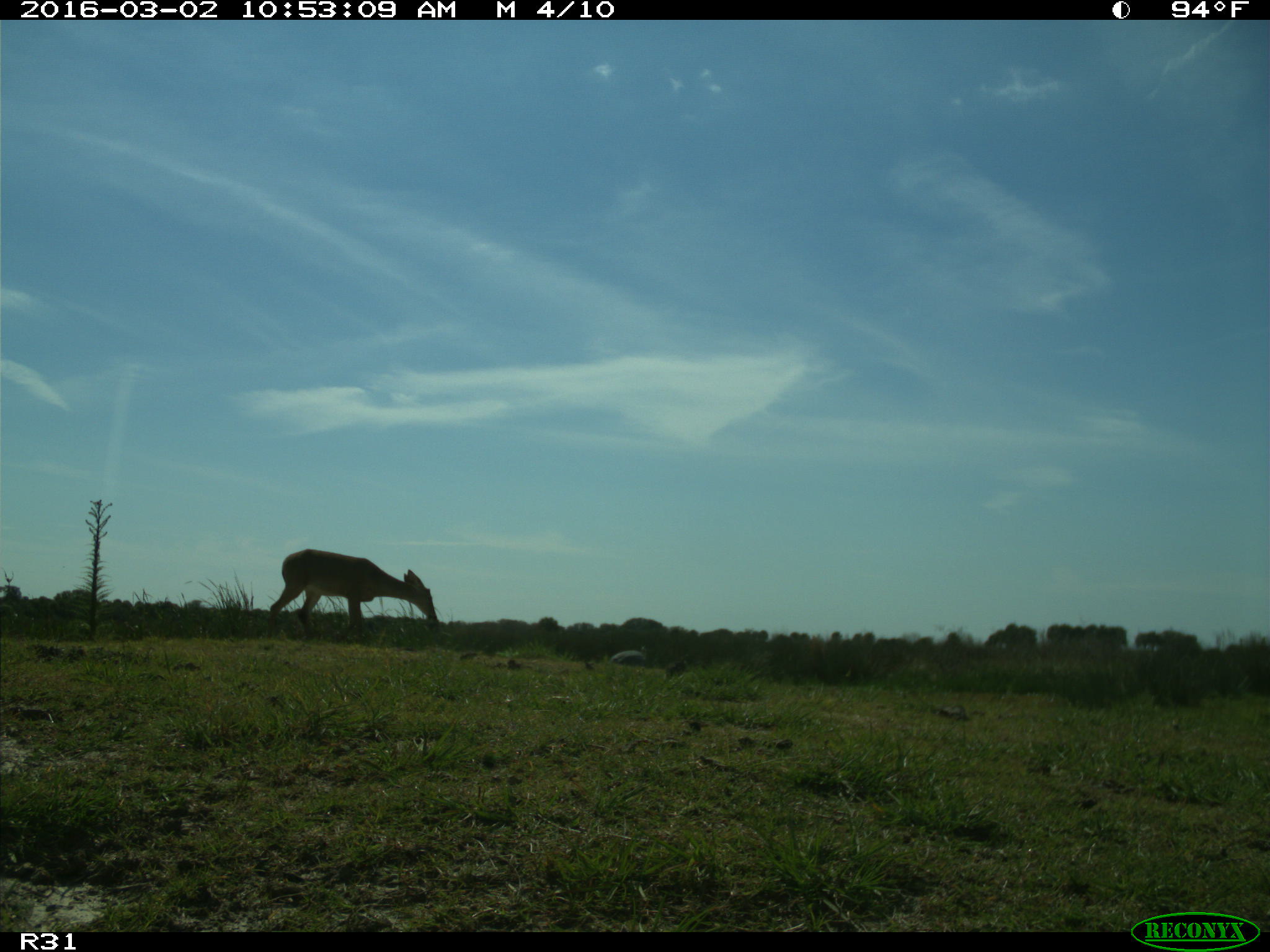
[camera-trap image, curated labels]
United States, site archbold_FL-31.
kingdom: Animalia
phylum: Chordata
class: Mammalia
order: Artiodactyla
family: Cervidae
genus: Odocoileus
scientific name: Odocoileus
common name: deer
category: unidentified deer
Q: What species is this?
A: Unidentified deer (deer) (Odocoileus).